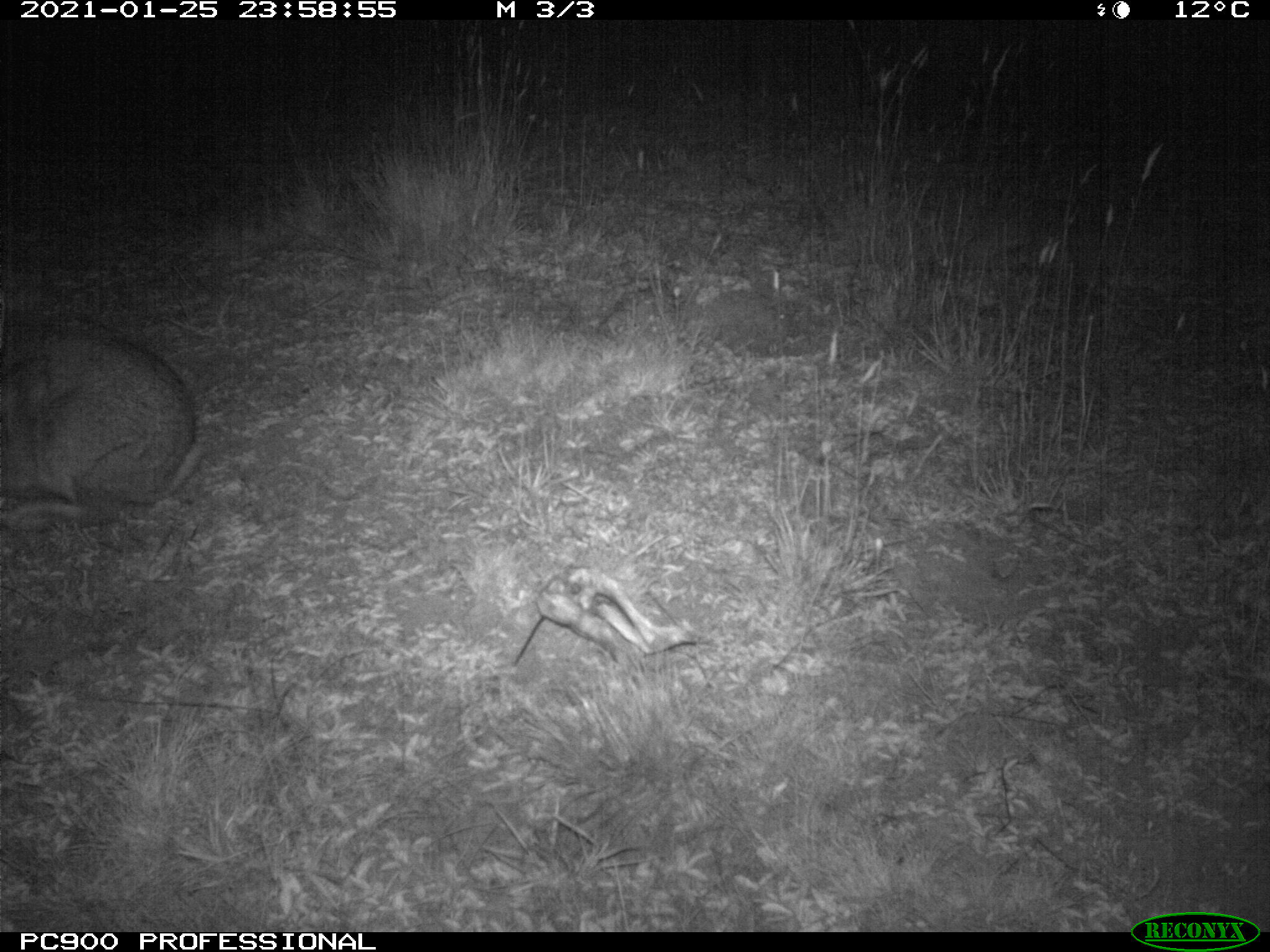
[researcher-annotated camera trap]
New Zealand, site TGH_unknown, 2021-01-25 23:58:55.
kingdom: Animalia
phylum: Chordata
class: Mammalia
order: Lagomorpha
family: Leporidae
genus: Oryctolagus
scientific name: Oryctolagus cuniculus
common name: european rabbit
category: rabbit